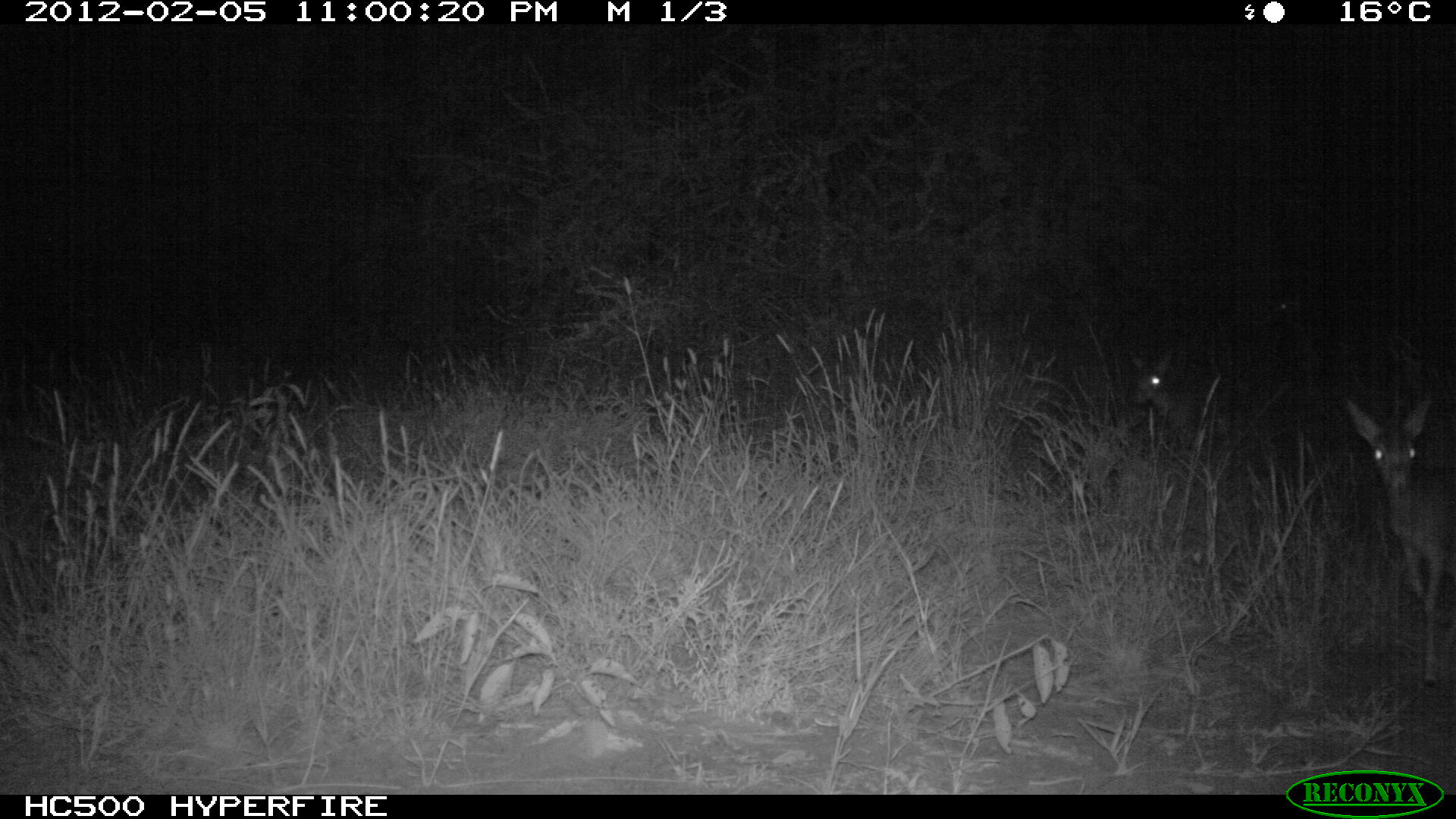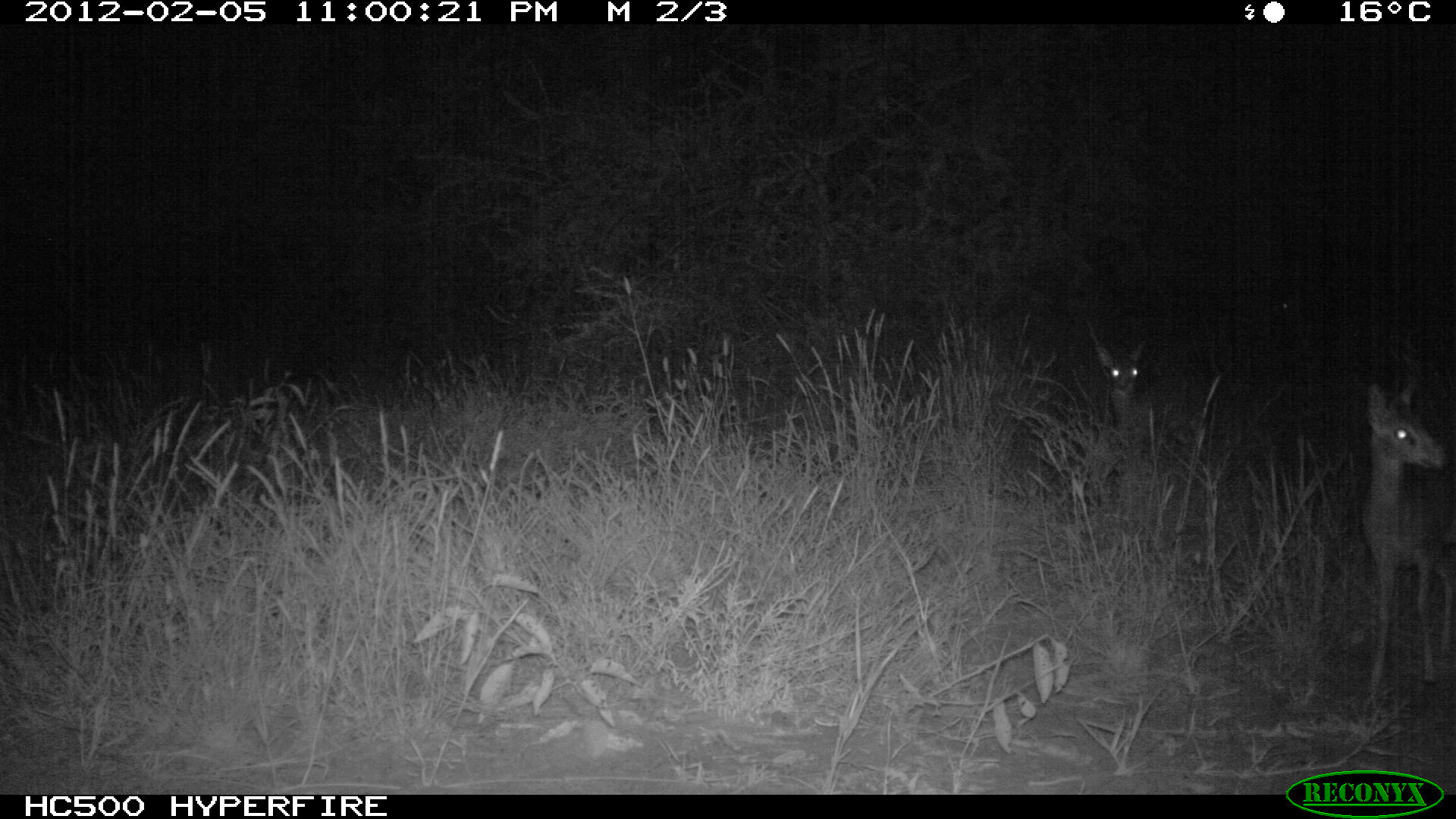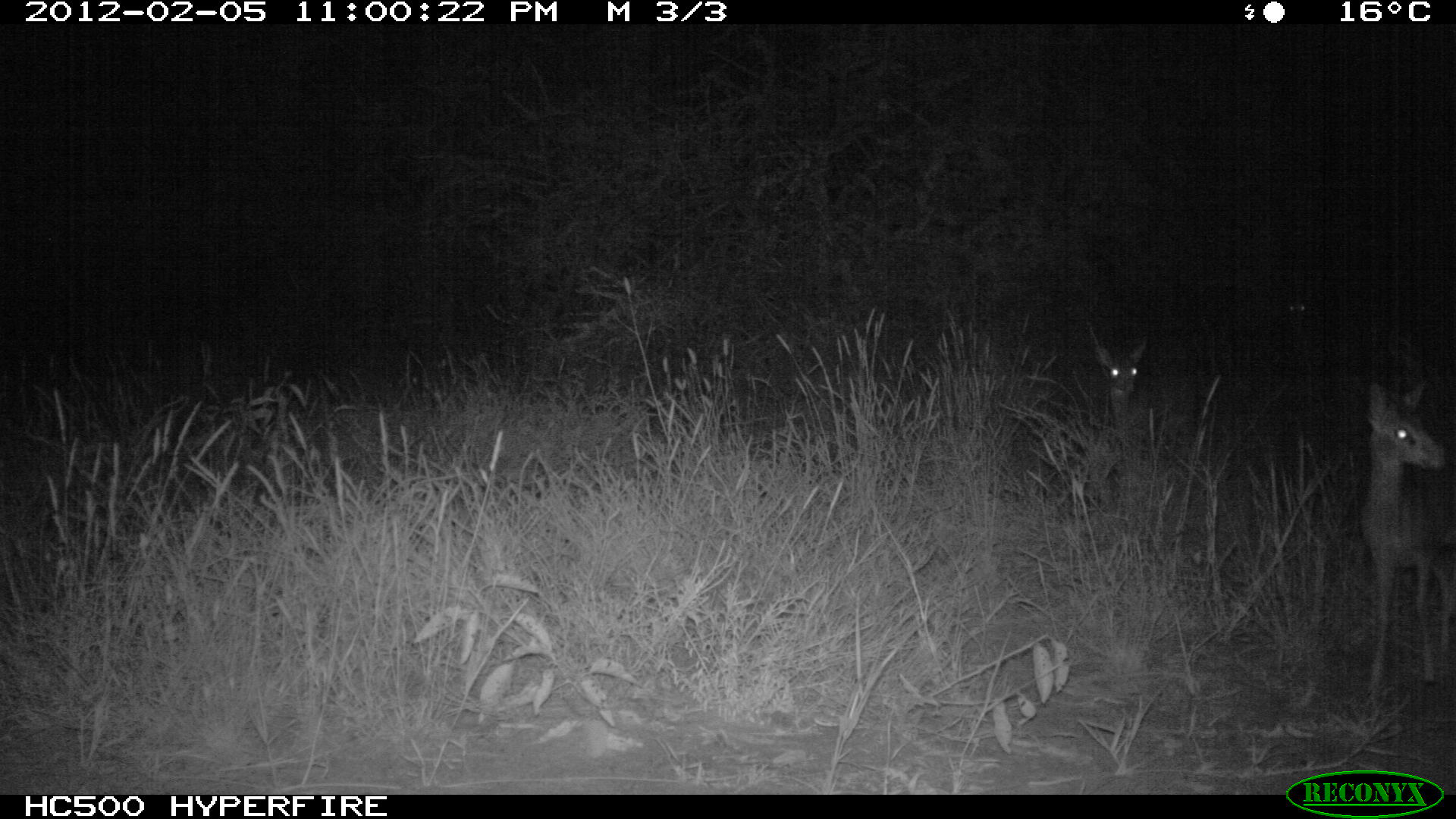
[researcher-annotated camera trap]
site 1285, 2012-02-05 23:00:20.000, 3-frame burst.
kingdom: Animalia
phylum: Chordata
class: Mammalia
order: Artiodactyla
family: Bovidae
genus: Madoqua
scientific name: Madoqua guentheri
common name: günther's dik-dik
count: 3